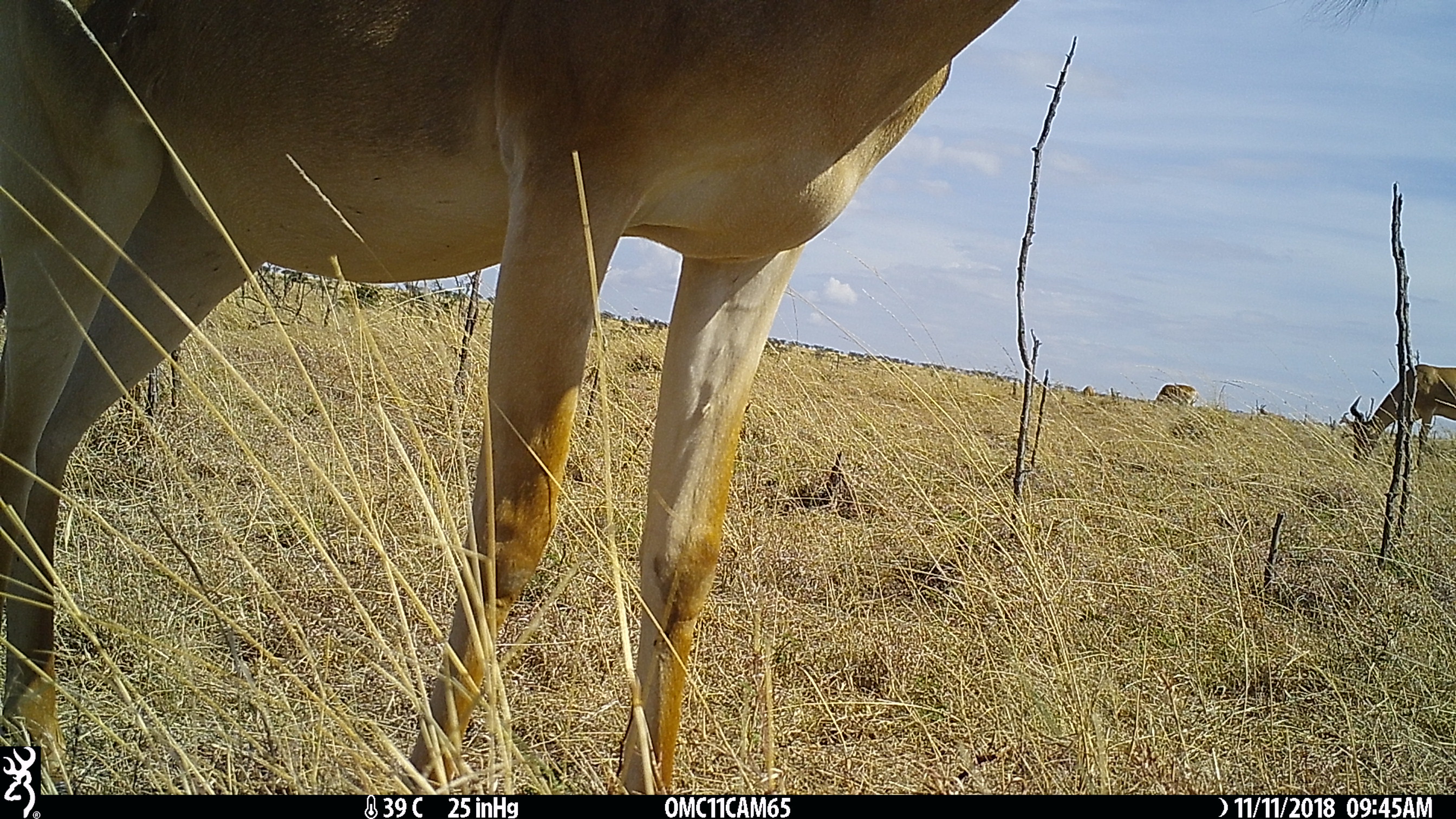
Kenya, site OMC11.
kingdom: Animalia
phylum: Chordata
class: Mammalia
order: Artiodactyla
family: Bovidae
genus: Alcelaphus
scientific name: Alcelaphus buselaphus cokii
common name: coke's hartebeest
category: hartebeest cokes